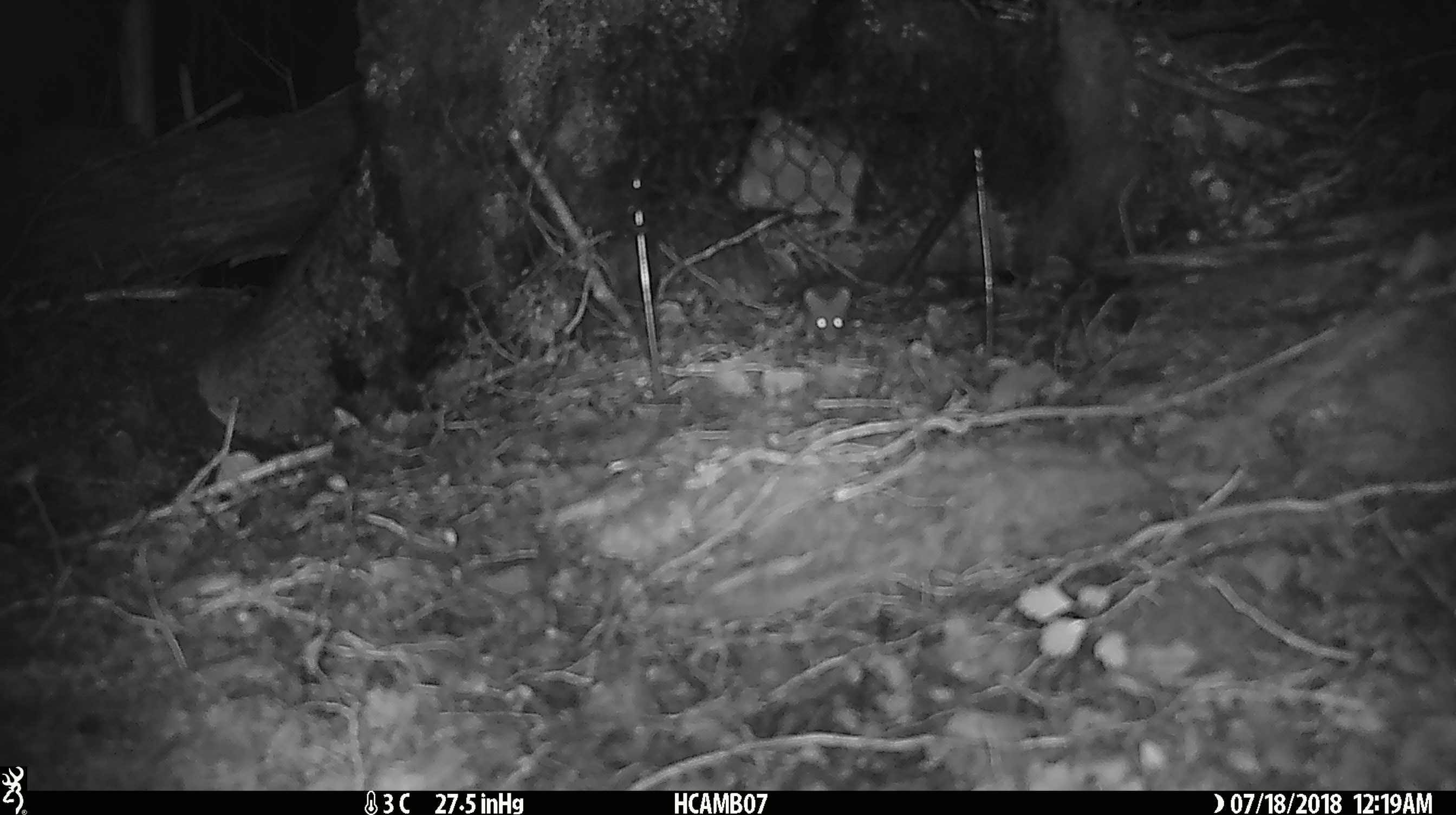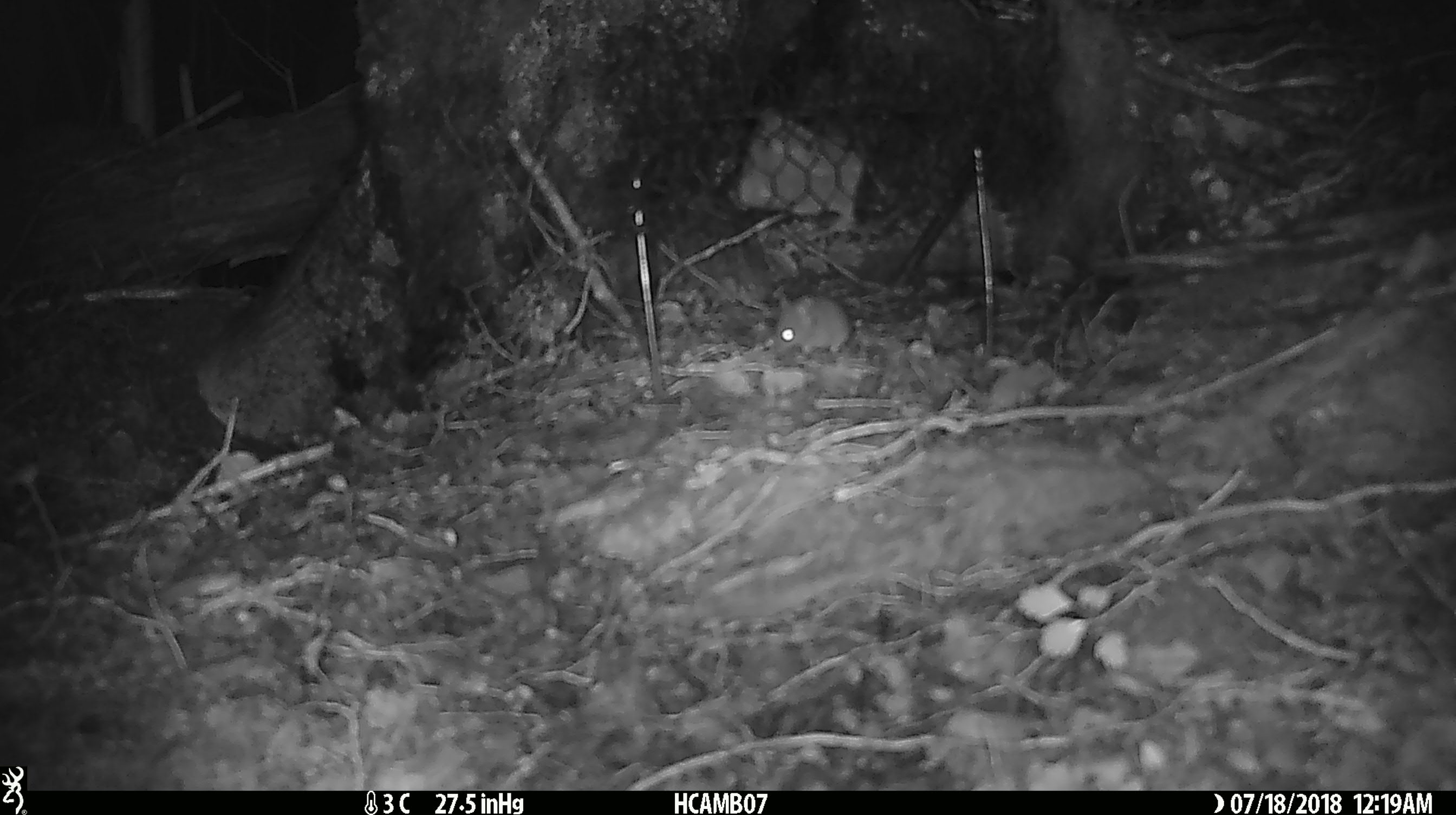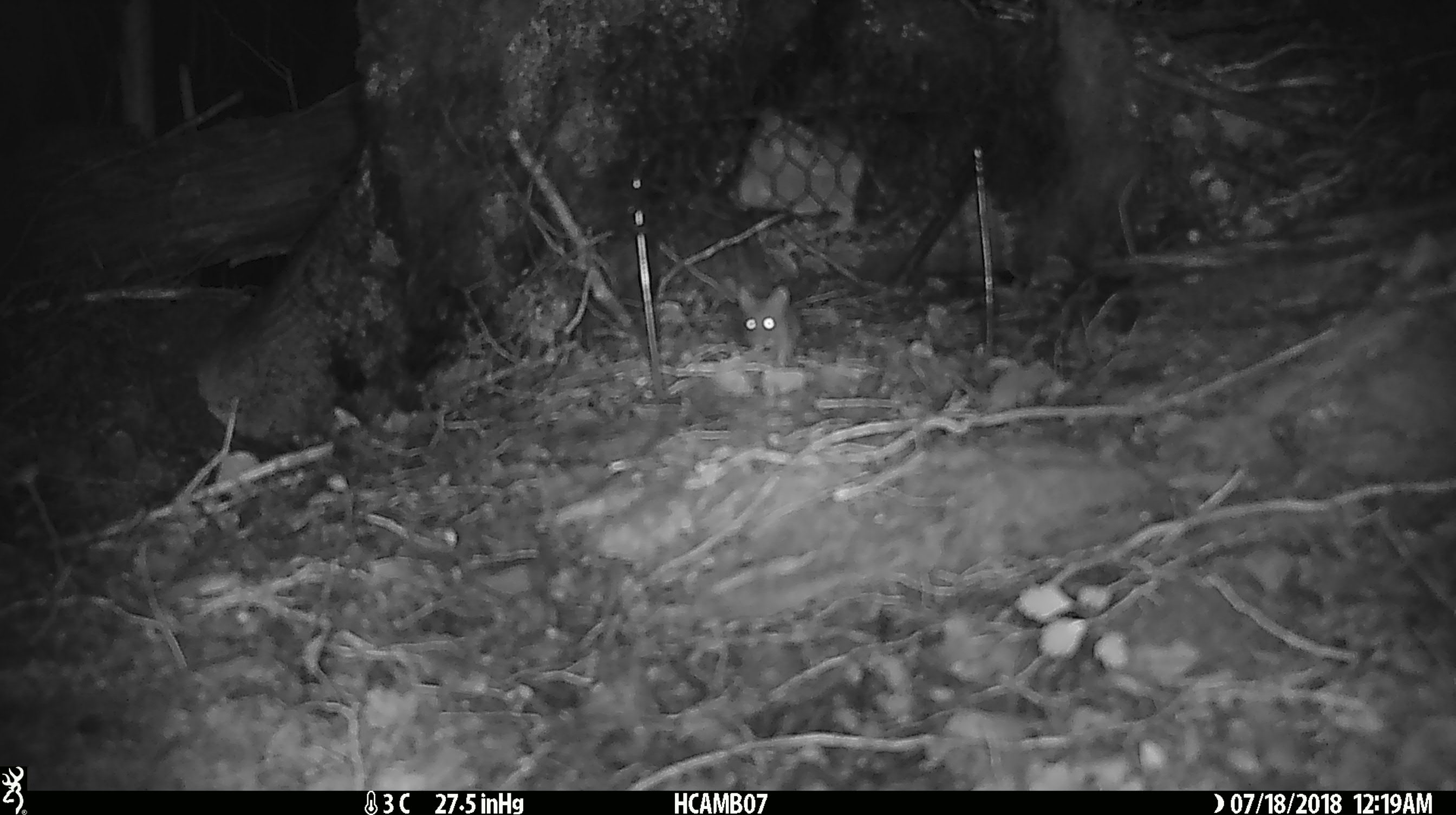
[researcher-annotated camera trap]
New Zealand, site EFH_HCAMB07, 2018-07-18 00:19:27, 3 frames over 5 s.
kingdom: Animalia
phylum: Chordata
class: Mammalia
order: Rodentia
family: Muridae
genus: Mus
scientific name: Mus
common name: mouse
Mouse (Mus).